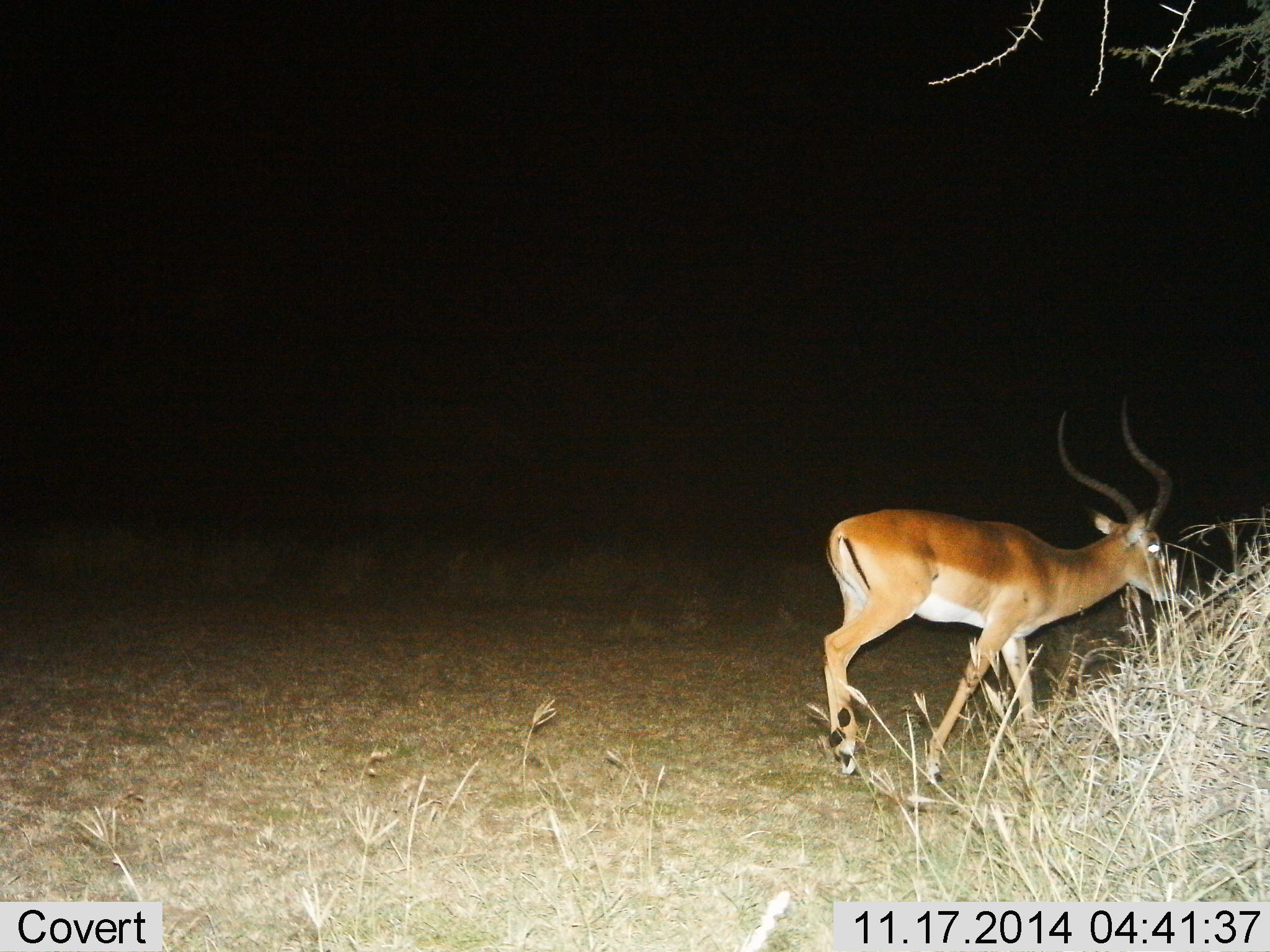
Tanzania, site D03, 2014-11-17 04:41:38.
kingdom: Animalia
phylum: Chordata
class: Mammalia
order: Artiodactyla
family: Bovidae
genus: Aepyceros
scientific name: Aepyceros melampus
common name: impala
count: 1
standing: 10%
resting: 0%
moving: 90%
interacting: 0%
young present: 0%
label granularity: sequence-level